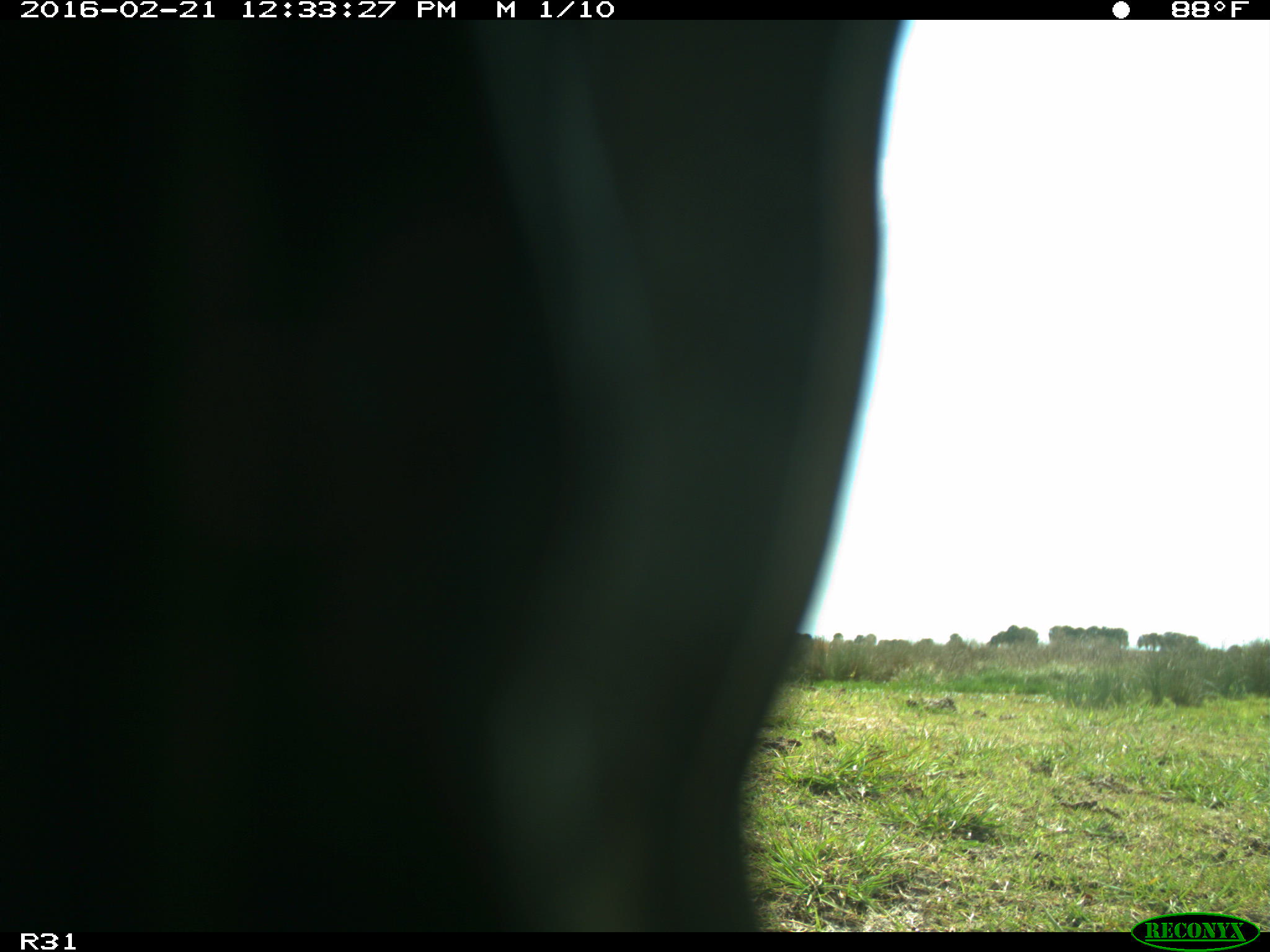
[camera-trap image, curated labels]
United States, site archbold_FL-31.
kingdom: Animalia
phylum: Chordata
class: Aves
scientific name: Aves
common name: birds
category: unidentified bird